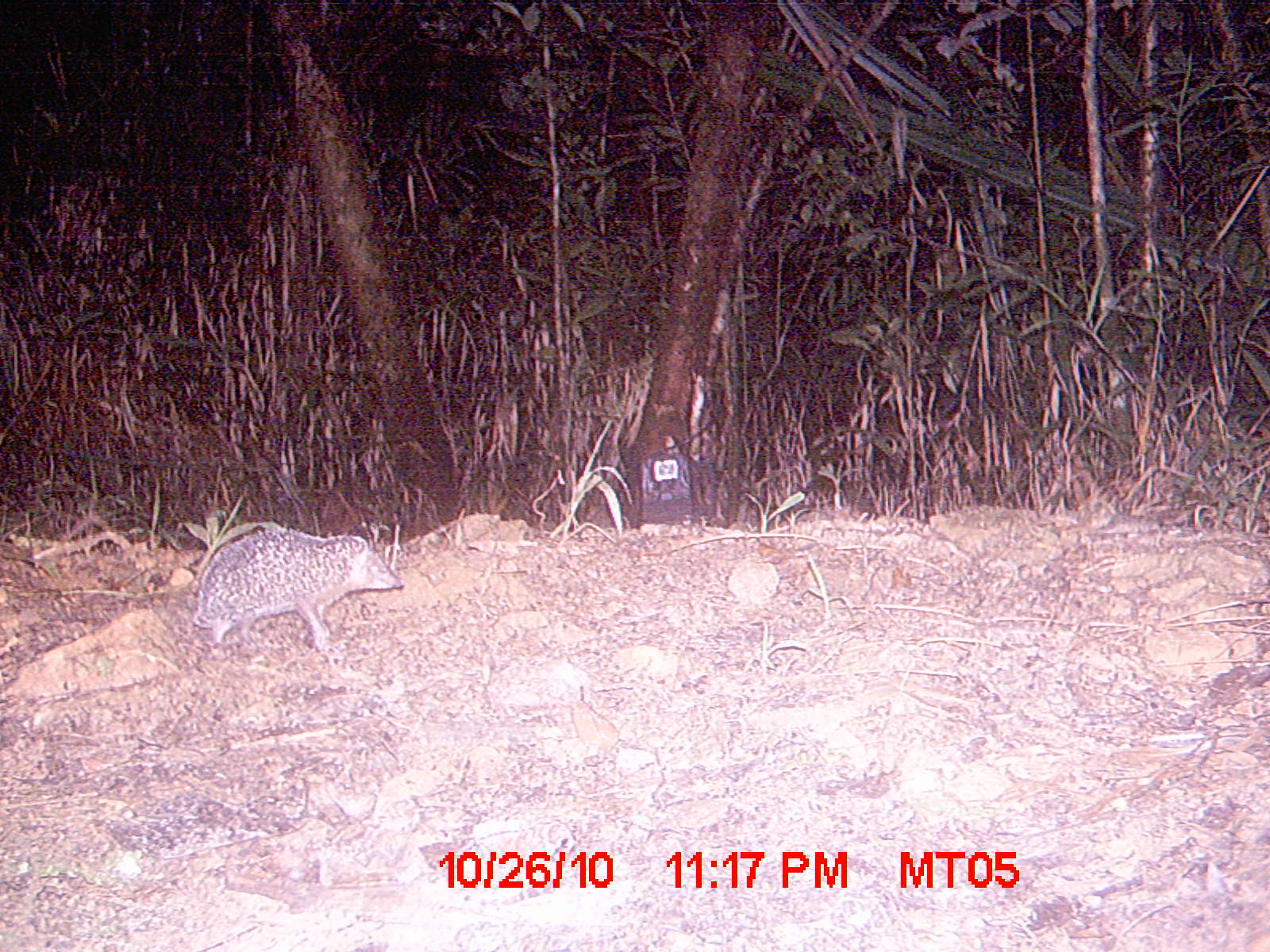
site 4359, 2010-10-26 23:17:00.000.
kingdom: Animalia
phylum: Chordata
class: Mammalia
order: Afrosoricida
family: Tenrecidae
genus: Setifer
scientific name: Setifer setosus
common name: greater hedgehog tenrec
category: setifer sp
Setifer sp (greater hedgehog tenrec) (Setifer setosus), count 1.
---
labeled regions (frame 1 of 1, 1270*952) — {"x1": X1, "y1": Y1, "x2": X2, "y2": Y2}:
setifer sp: {"x1": 195, "y1": 526, "x2": 406, "y2": 653}